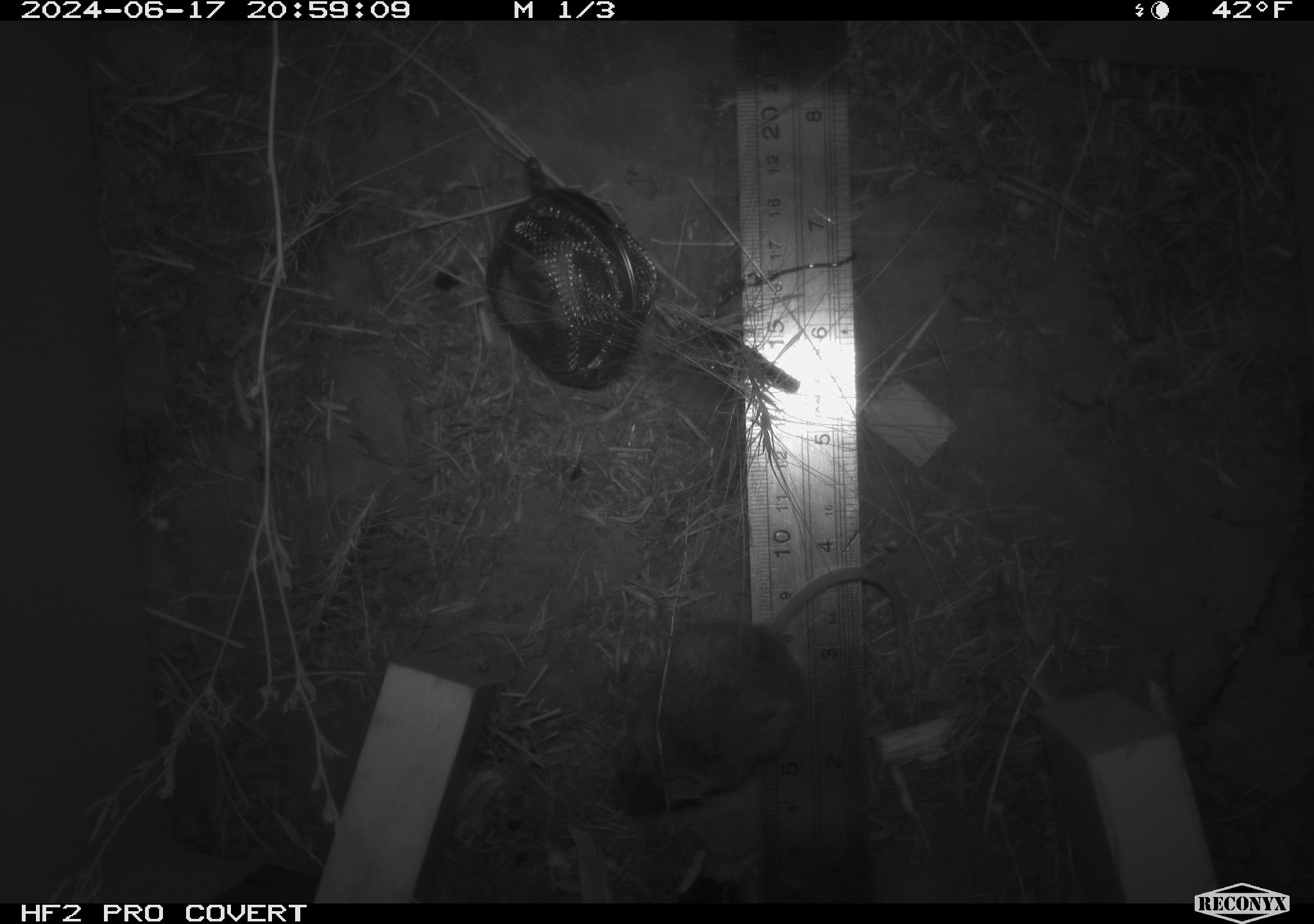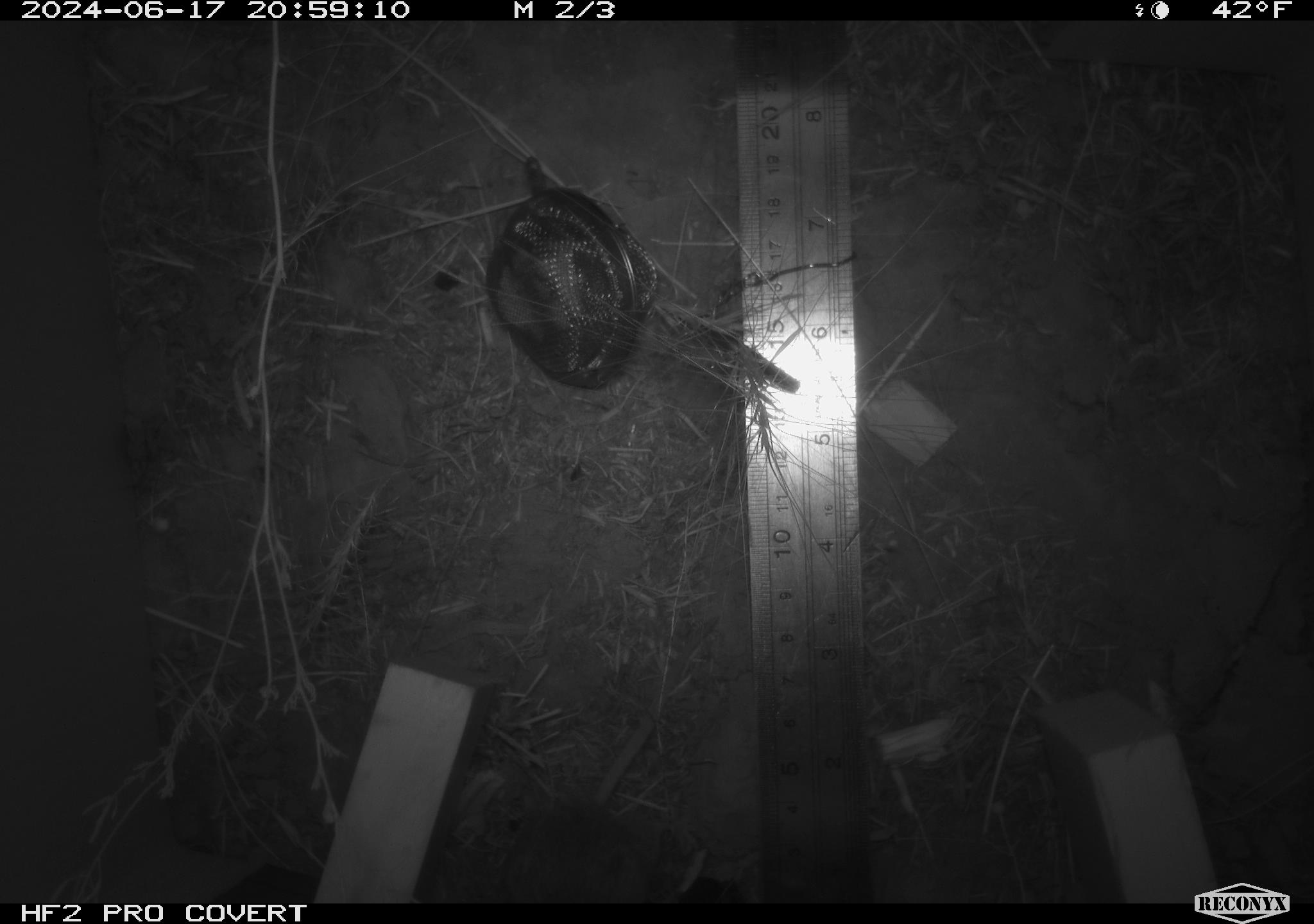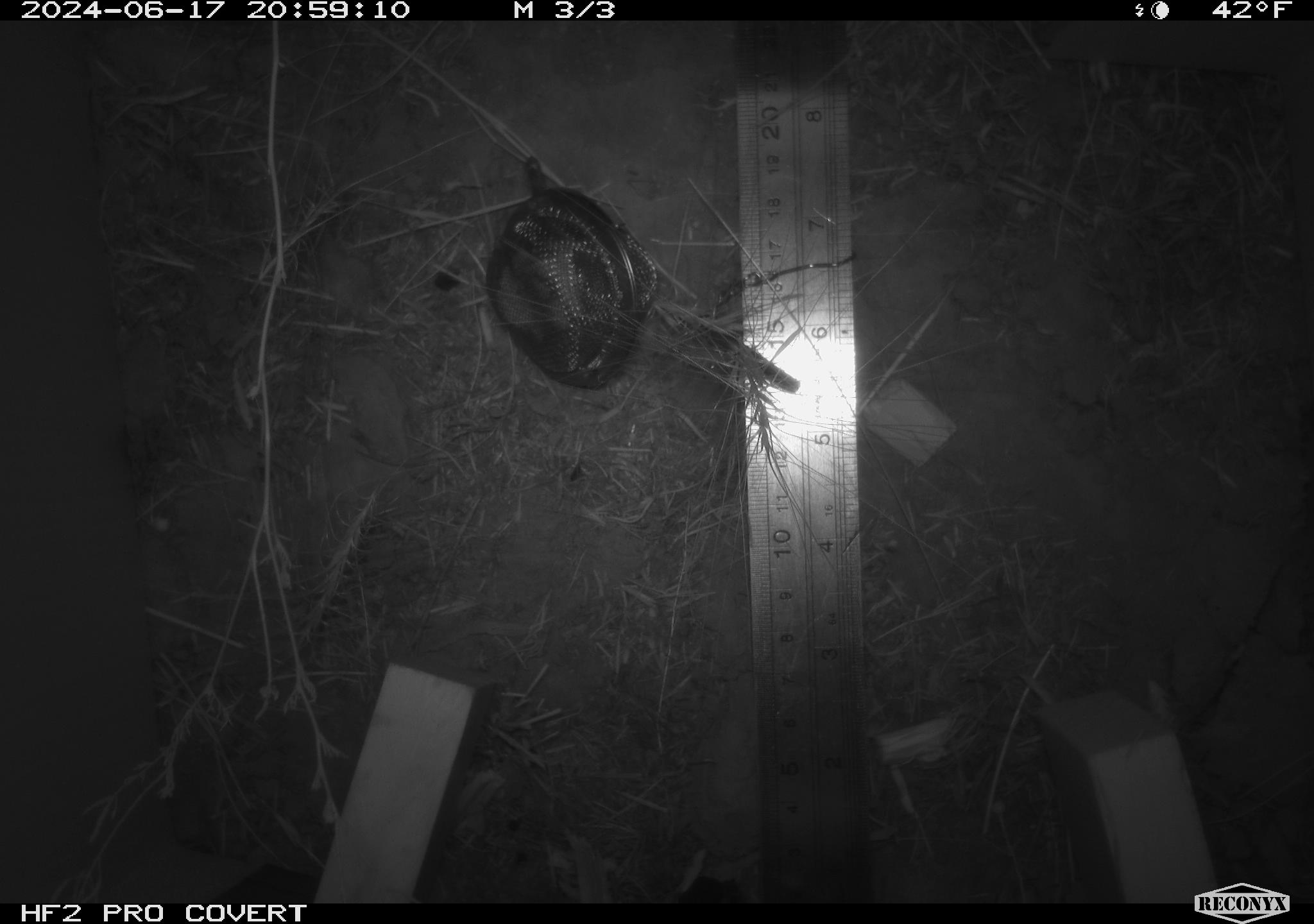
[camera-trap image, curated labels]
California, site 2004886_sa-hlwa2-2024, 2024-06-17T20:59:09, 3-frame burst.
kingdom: Animalia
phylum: Chordata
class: Mammalia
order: Rodentia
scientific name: Rodentia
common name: mouse species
Mouse species (Rodentia).